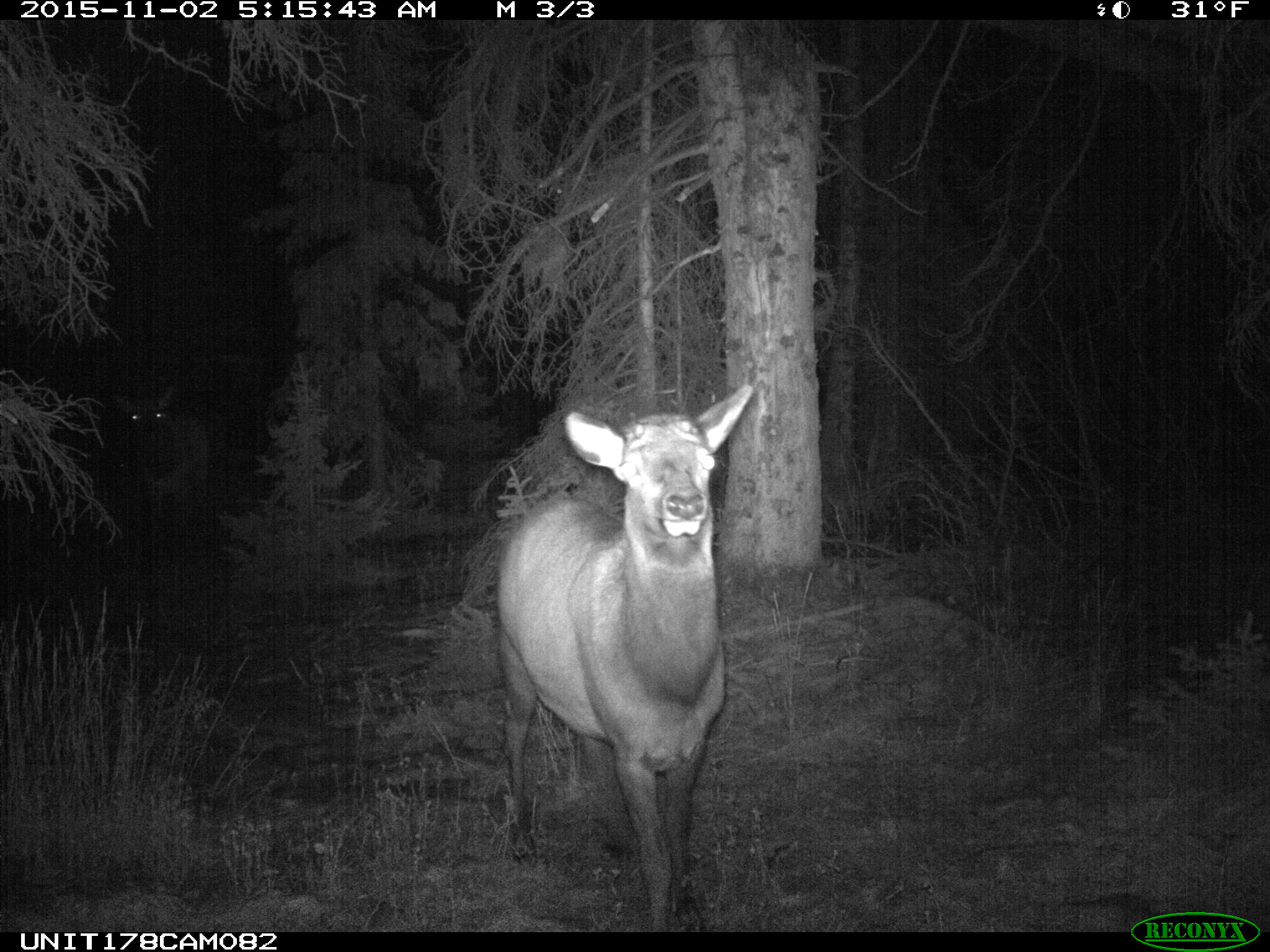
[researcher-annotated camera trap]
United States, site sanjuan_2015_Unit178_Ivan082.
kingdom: Animalia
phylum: Chordata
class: Mammalia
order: Artiodactyla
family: Cervidae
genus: Cervus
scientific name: Cervus elaphus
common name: red deer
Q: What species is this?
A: Cervus elaphus (red deer).